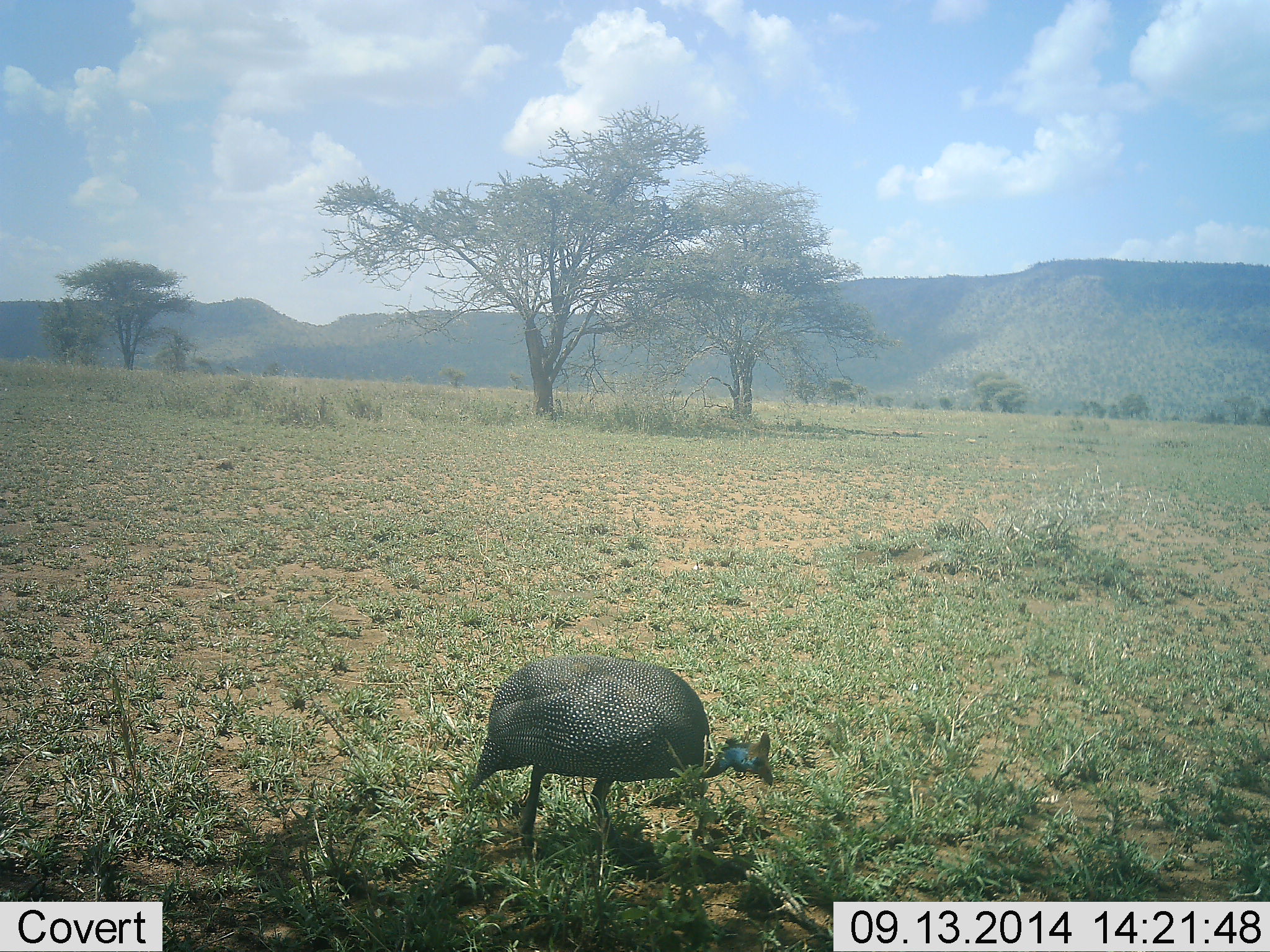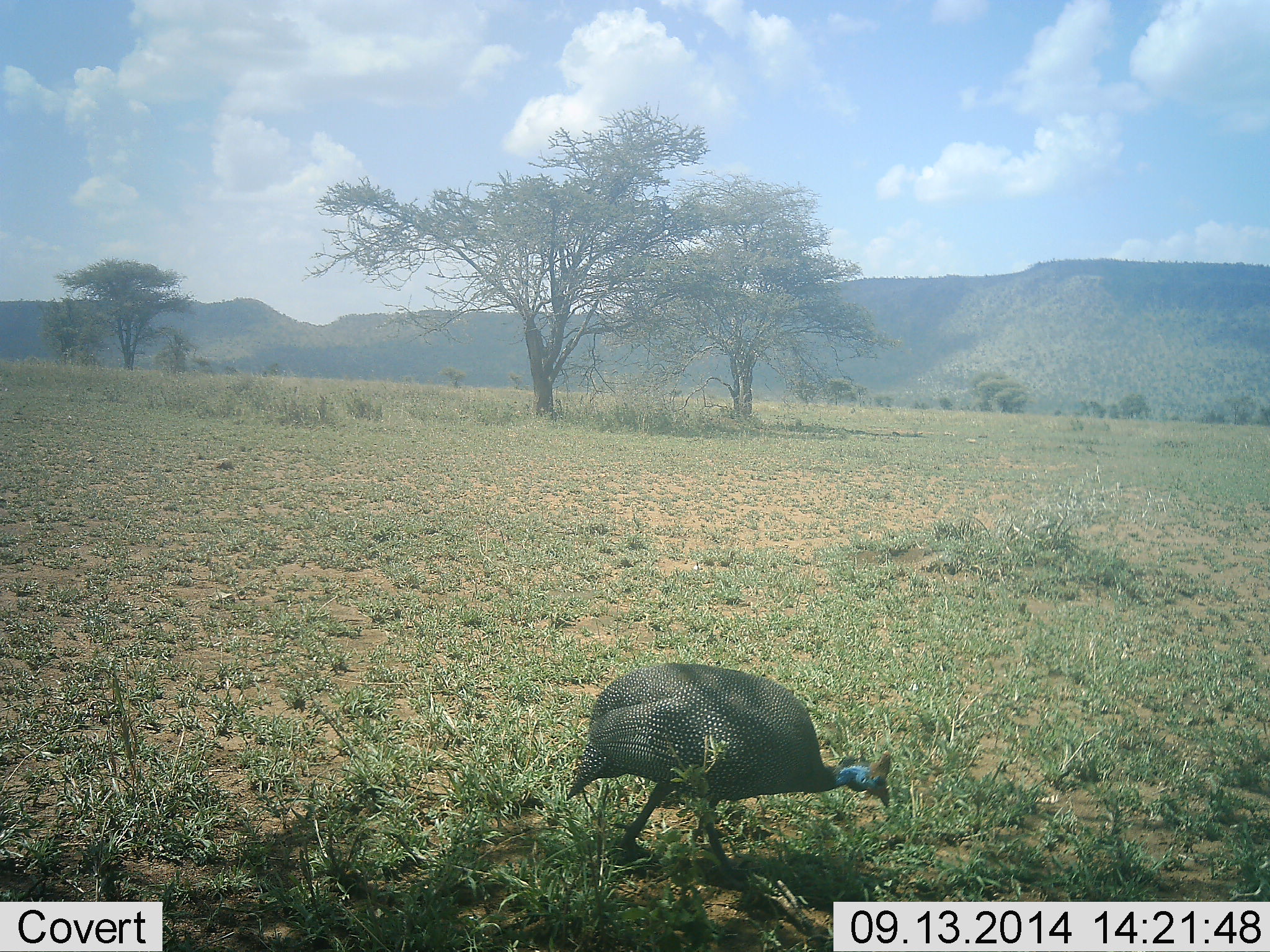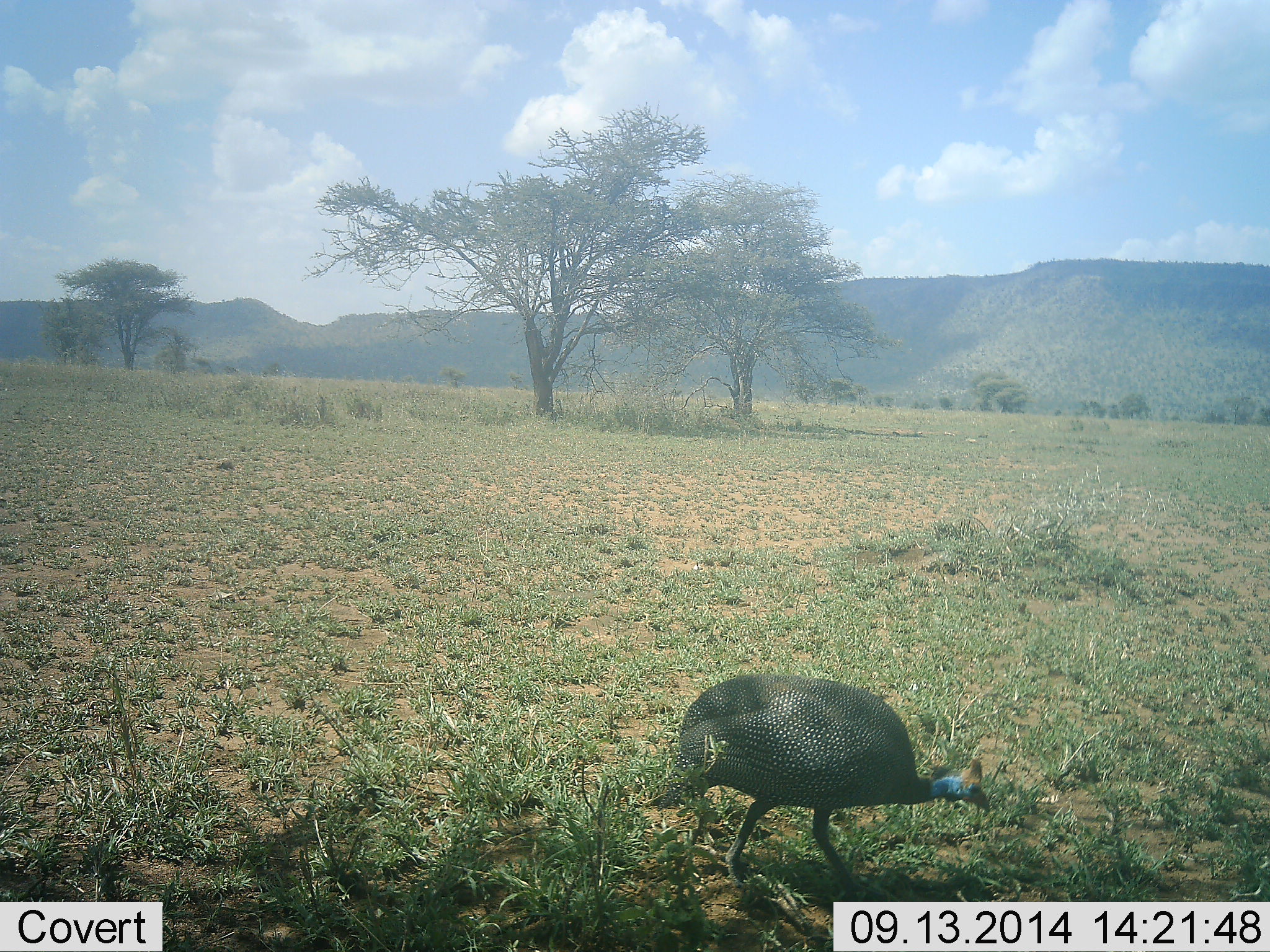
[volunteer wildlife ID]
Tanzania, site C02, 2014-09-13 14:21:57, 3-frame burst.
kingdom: Animalia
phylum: Chordata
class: Aves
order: Galliformes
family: Numididae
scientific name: Numididae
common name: guinea fowl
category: guineafowl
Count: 1.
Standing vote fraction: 0%.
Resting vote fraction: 0%.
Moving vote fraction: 90%.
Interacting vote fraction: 0%.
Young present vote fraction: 0%.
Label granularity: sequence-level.